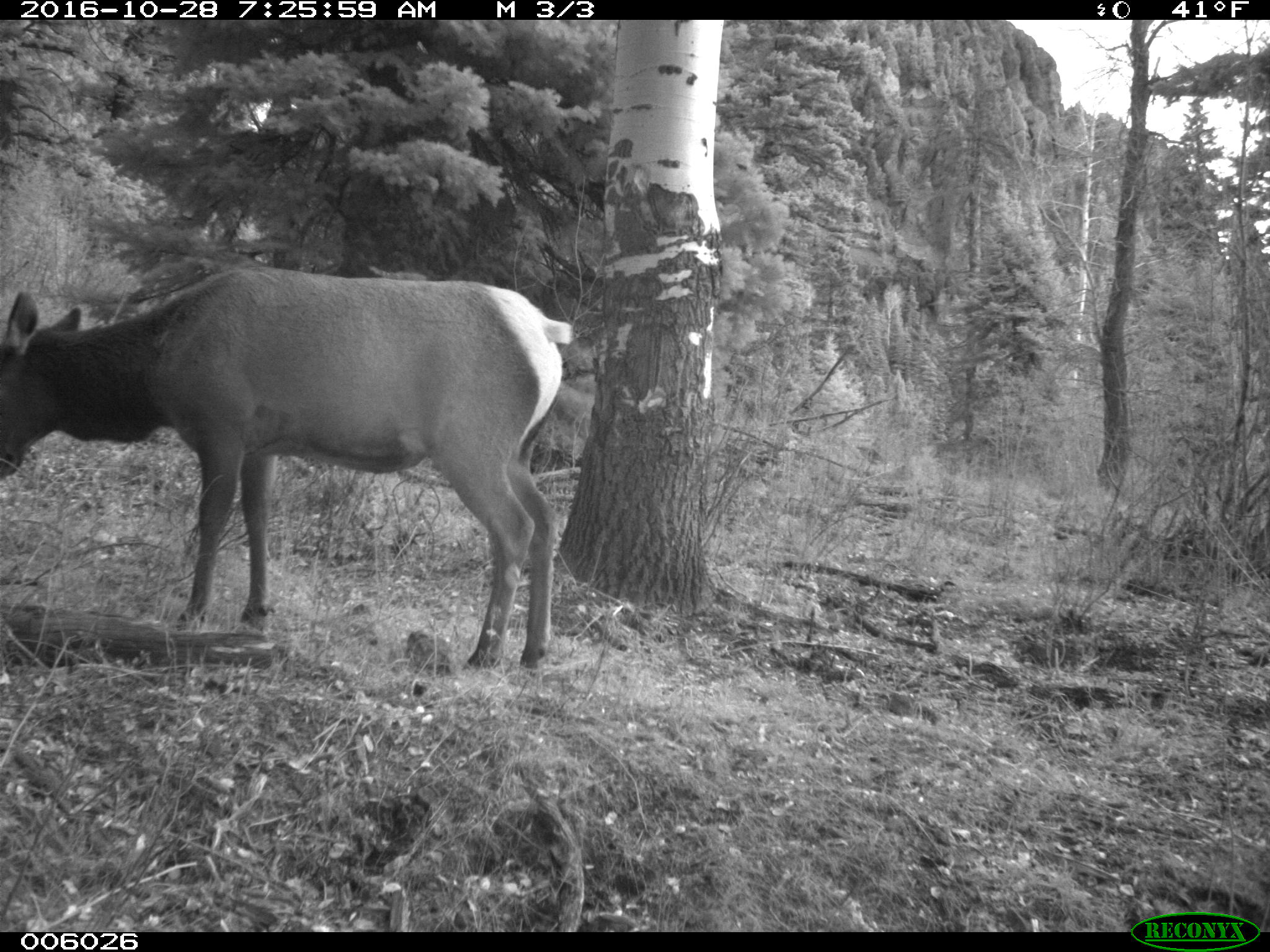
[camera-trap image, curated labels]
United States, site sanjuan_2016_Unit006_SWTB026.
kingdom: Animalia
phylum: Chordata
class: Mammalia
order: Artiodactyla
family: Cervidae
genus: Cervus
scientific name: Cervus elaphus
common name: red deer